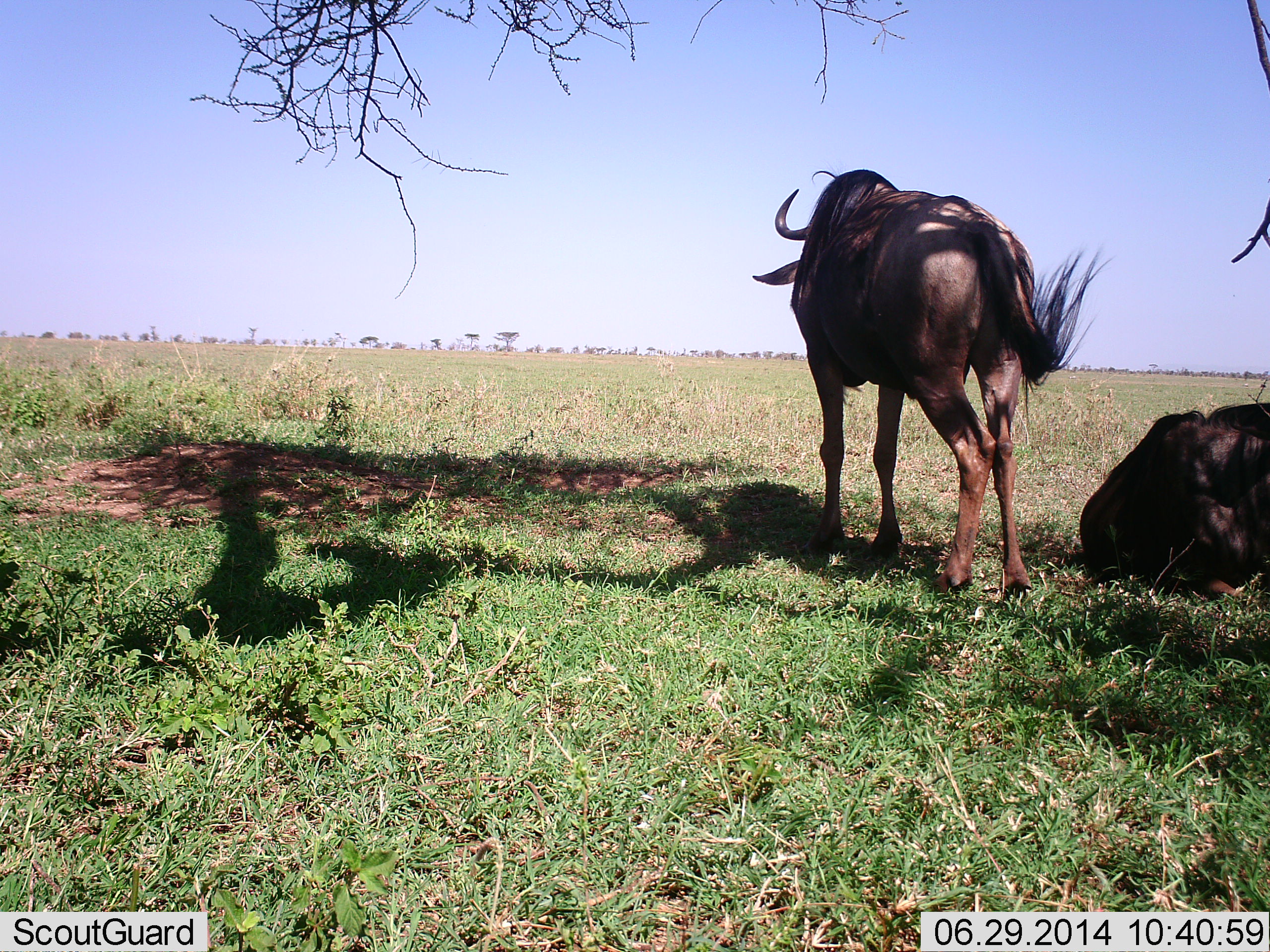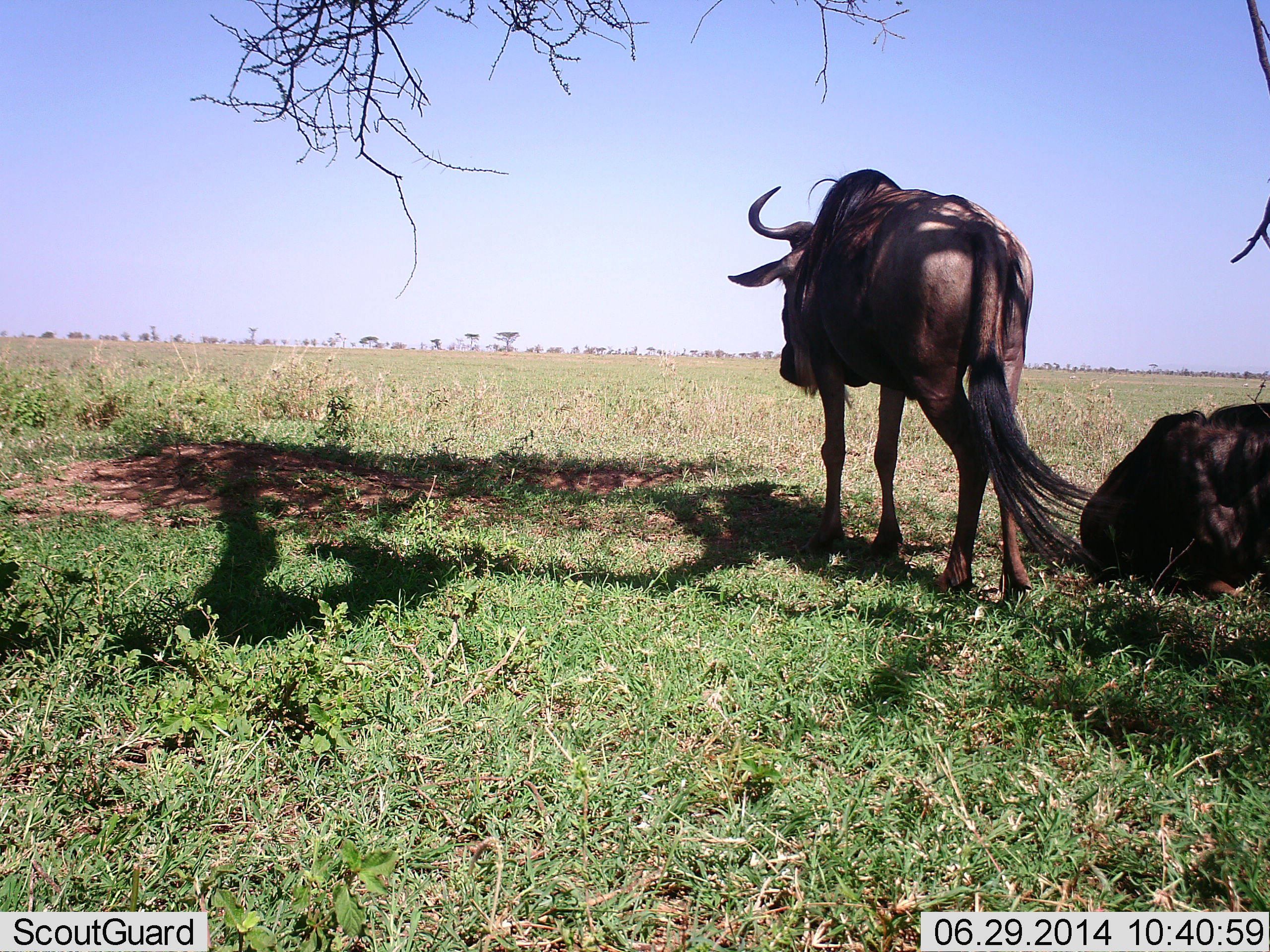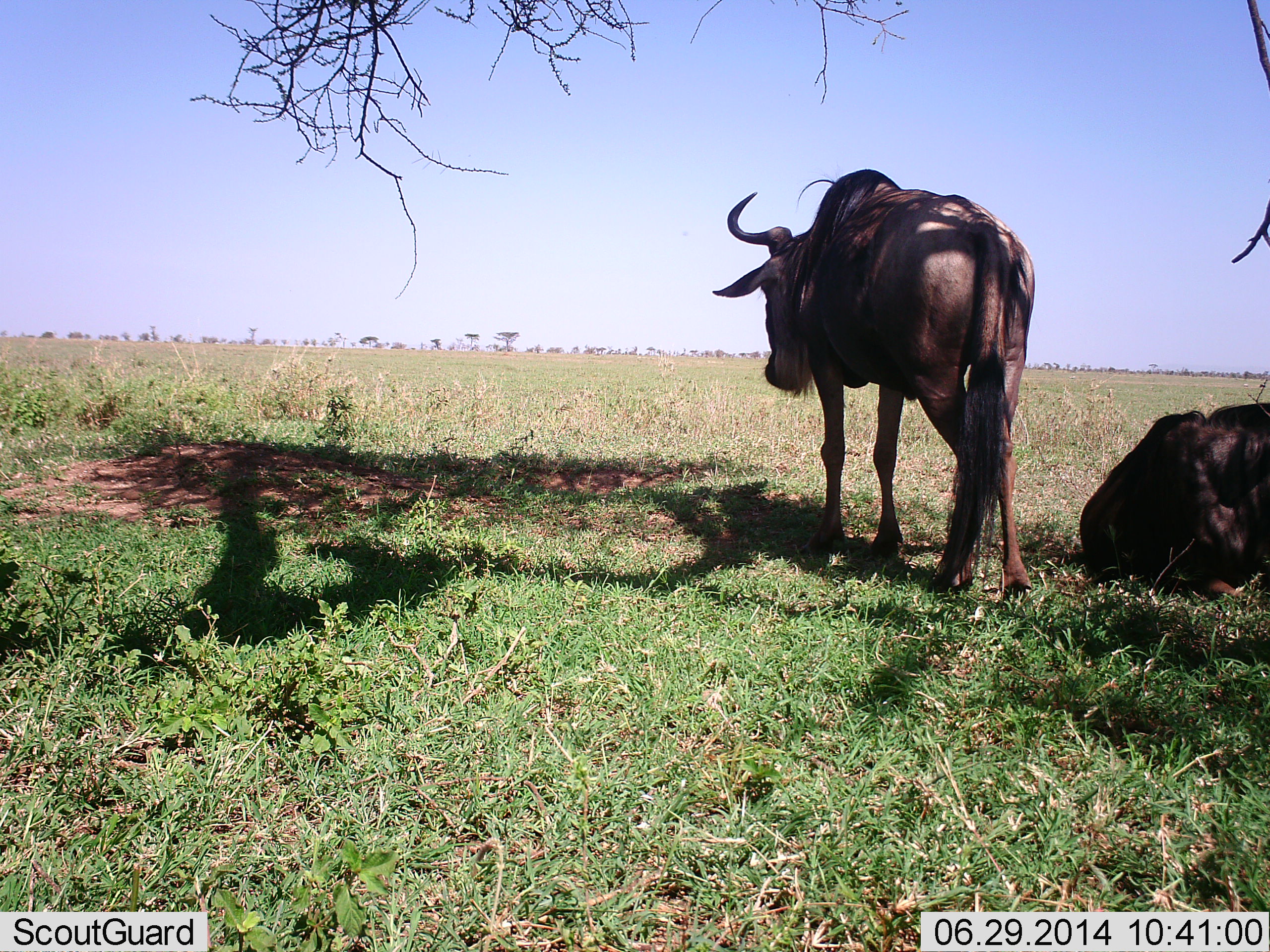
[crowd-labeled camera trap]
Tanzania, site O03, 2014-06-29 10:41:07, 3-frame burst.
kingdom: Animalia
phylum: Chordata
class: Mammalia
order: Artiodactyla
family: Bovidae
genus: Connochaetes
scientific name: Connochaetes taurinus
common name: blue wildebeest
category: wildebeest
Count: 2.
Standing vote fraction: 91%.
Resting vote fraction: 82%.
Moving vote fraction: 9%.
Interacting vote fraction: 0%.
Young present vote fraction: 0%.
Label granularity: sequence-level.